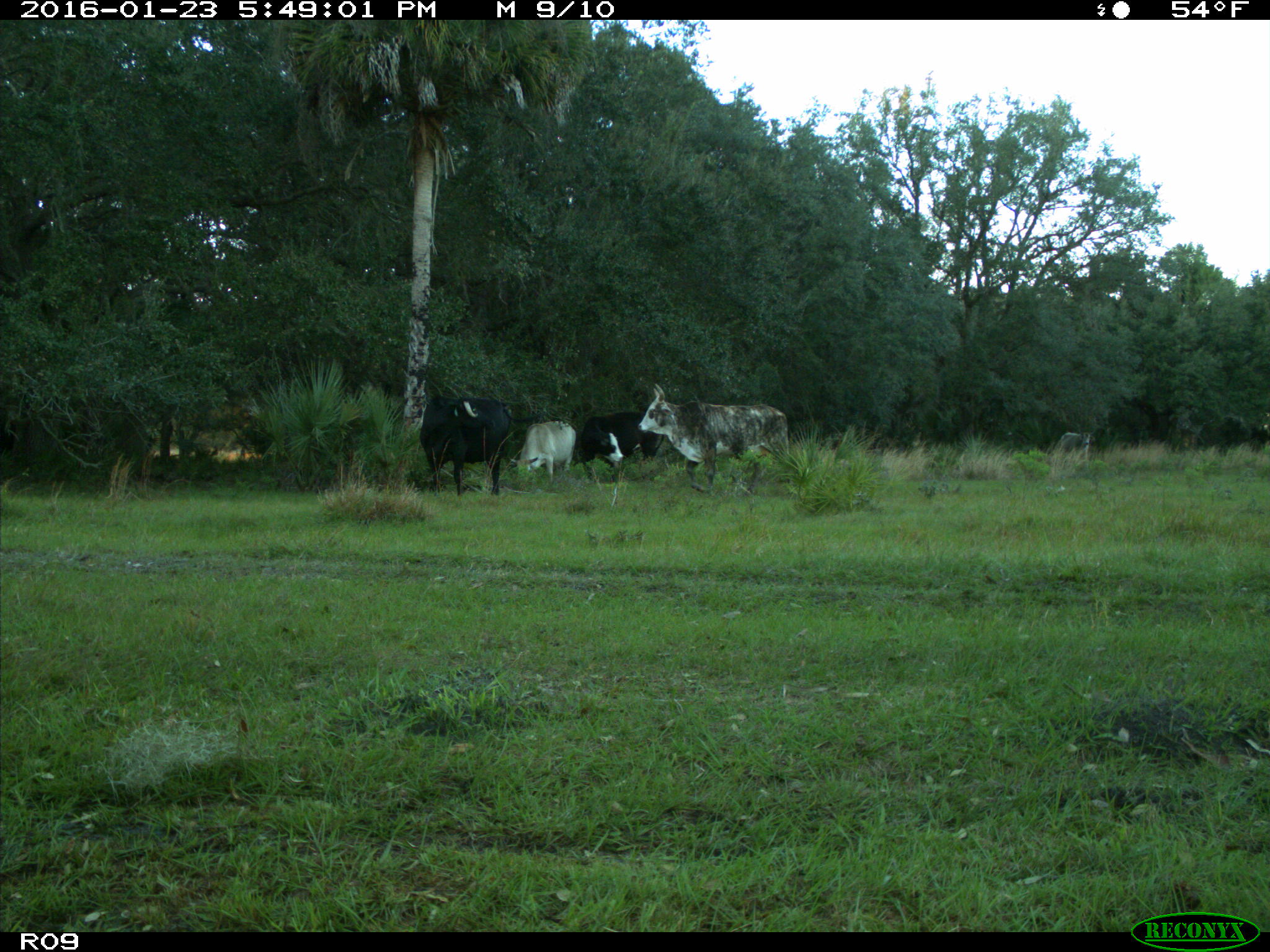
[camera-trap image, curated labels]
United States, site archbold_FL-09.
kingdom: Animalia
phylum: Chordata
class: Mammalia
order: Artiodactyla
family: Bovidae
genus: Bos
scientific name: Bos taurus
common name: domestic cow